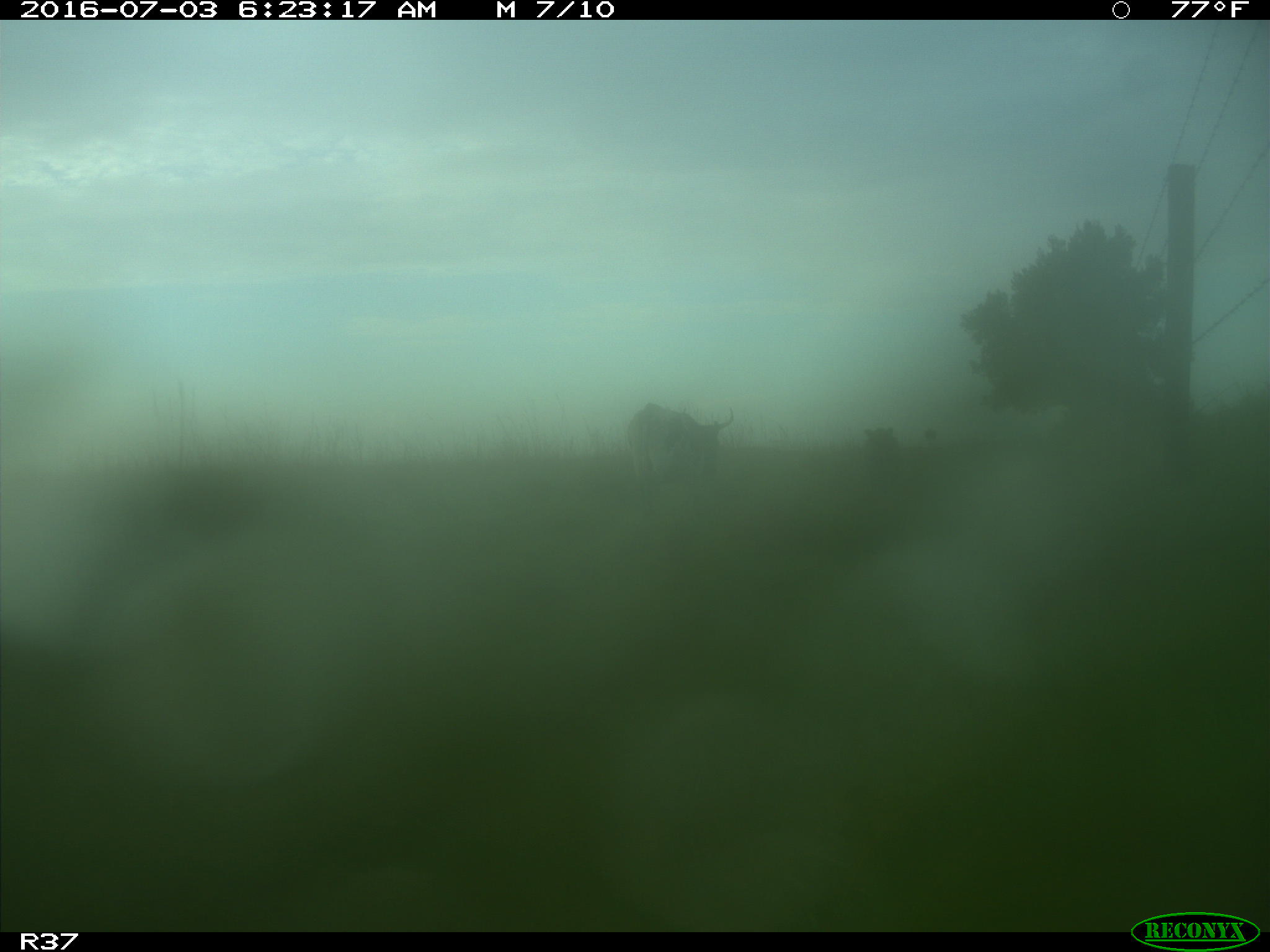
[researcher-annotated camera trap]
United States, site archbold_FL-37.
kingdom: Animalia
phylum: Chordata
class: Mammalia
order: Artiodactyla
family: Bovidae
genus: Bos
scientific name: Bos taurus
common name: domestic cow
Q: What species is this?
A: Bos taurus (domestic cow).